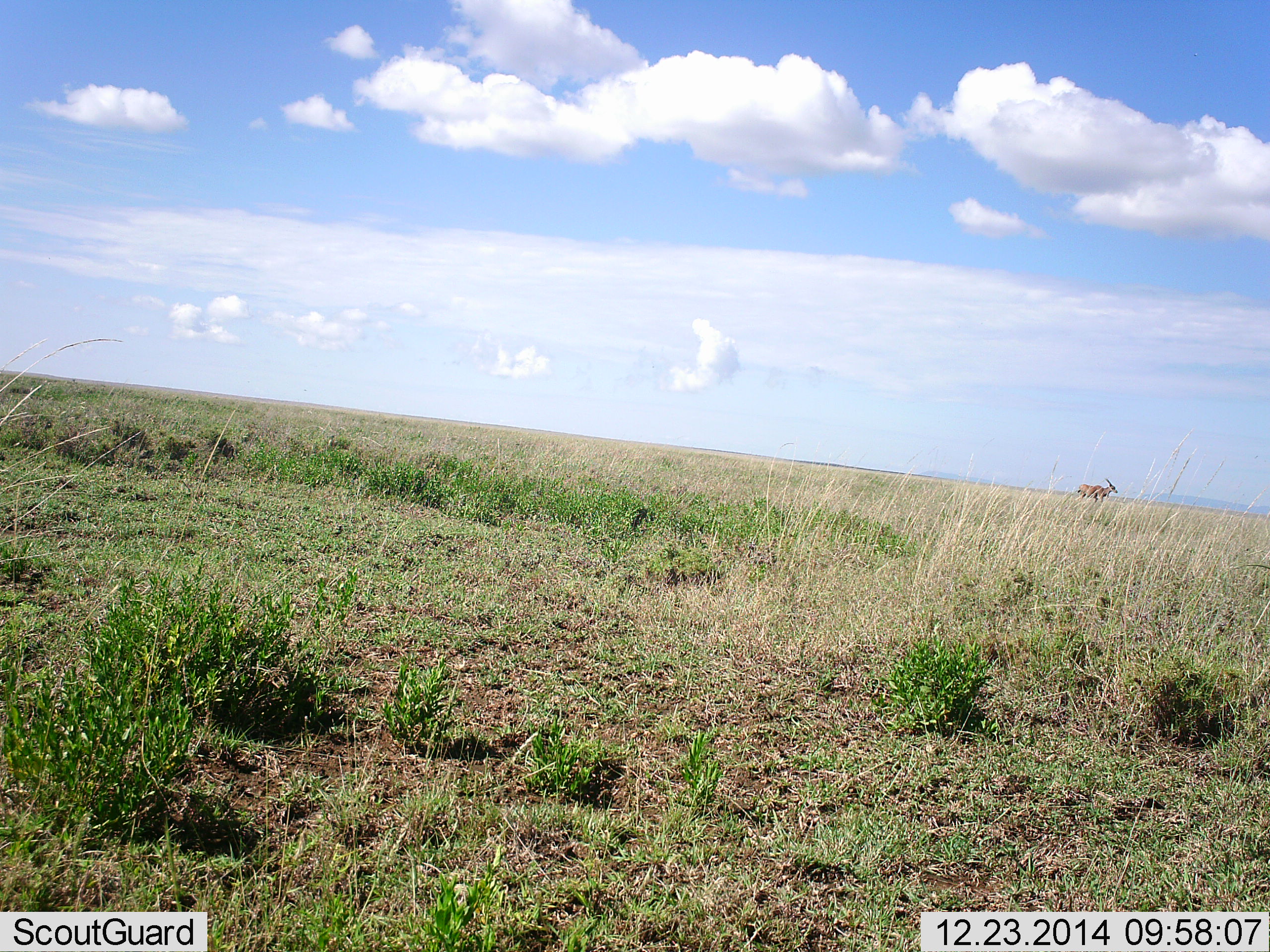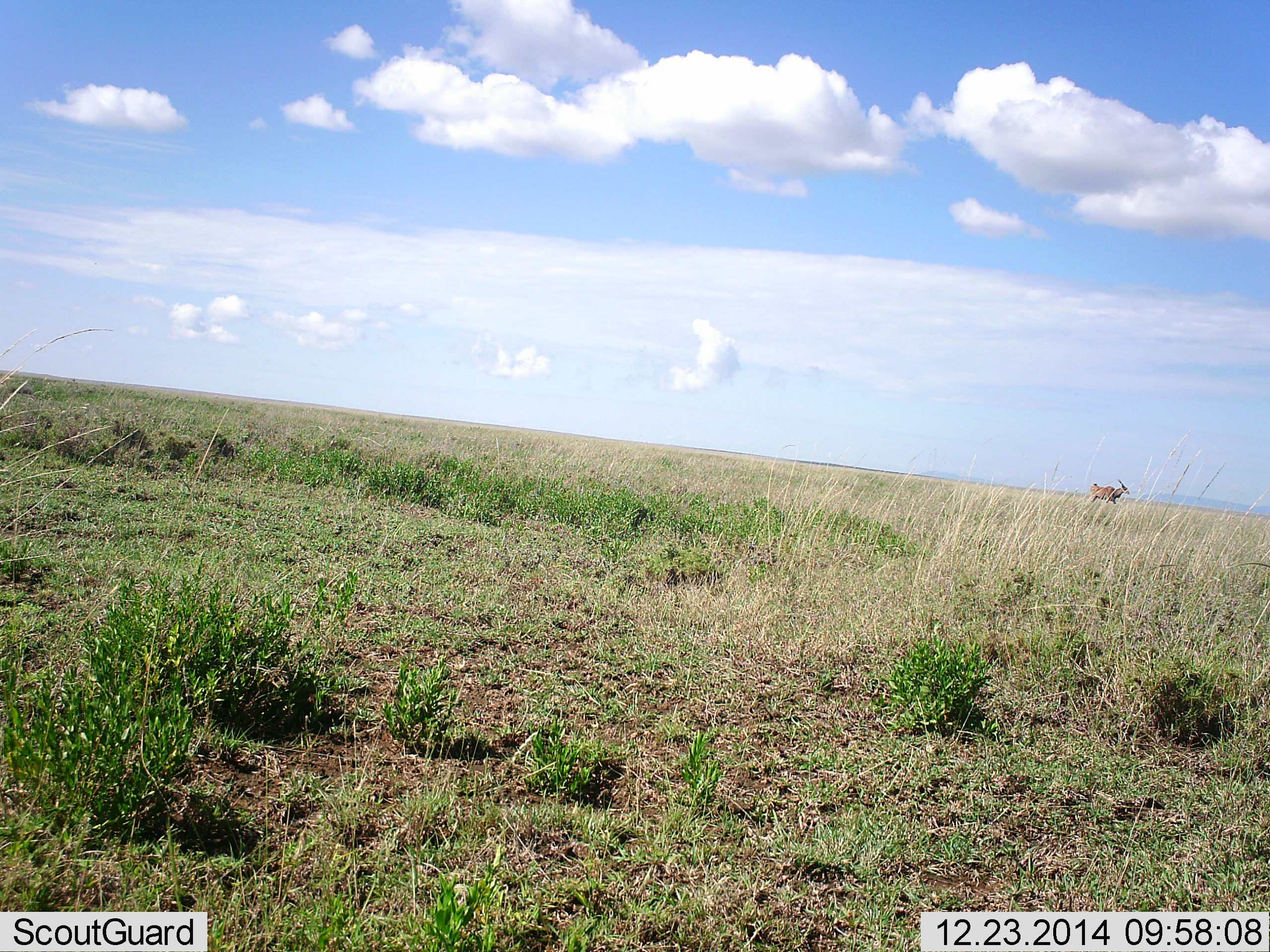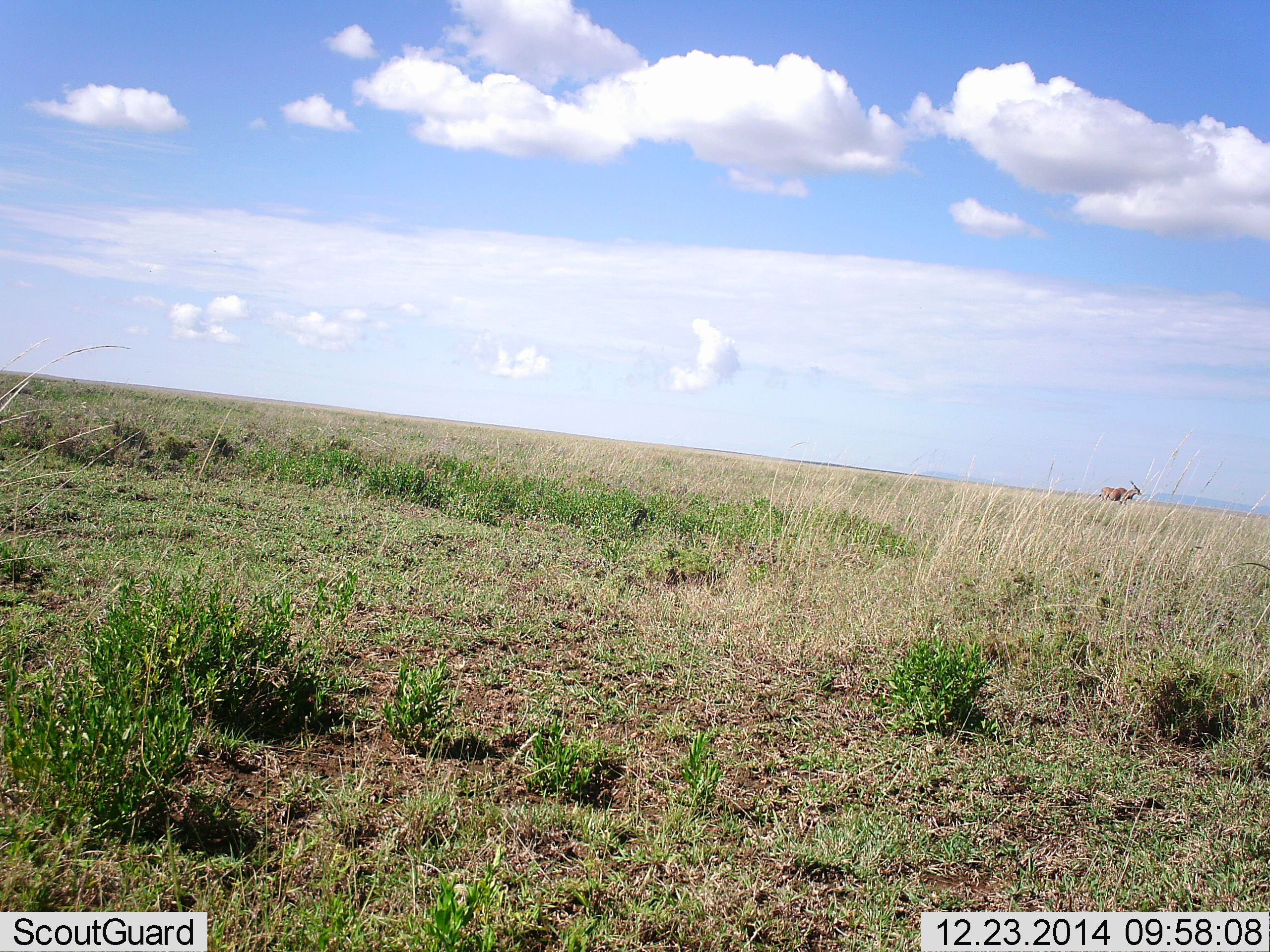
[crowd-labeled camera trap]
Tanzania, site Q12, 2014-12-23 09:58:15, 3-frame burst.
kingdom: Animalia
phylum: Chordata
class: Mammalia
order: Artiodactyla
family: Bovidae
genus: Tragelaphus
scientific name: Tragelaphus oryx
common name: eland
Eland (Tragelaphus oryx), count 1. Behavior (volunteer vote fractions): standing 0%, resting 0%, moving 100%, interacting 0%. Young present (vote fraction): 0%. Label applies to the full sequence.